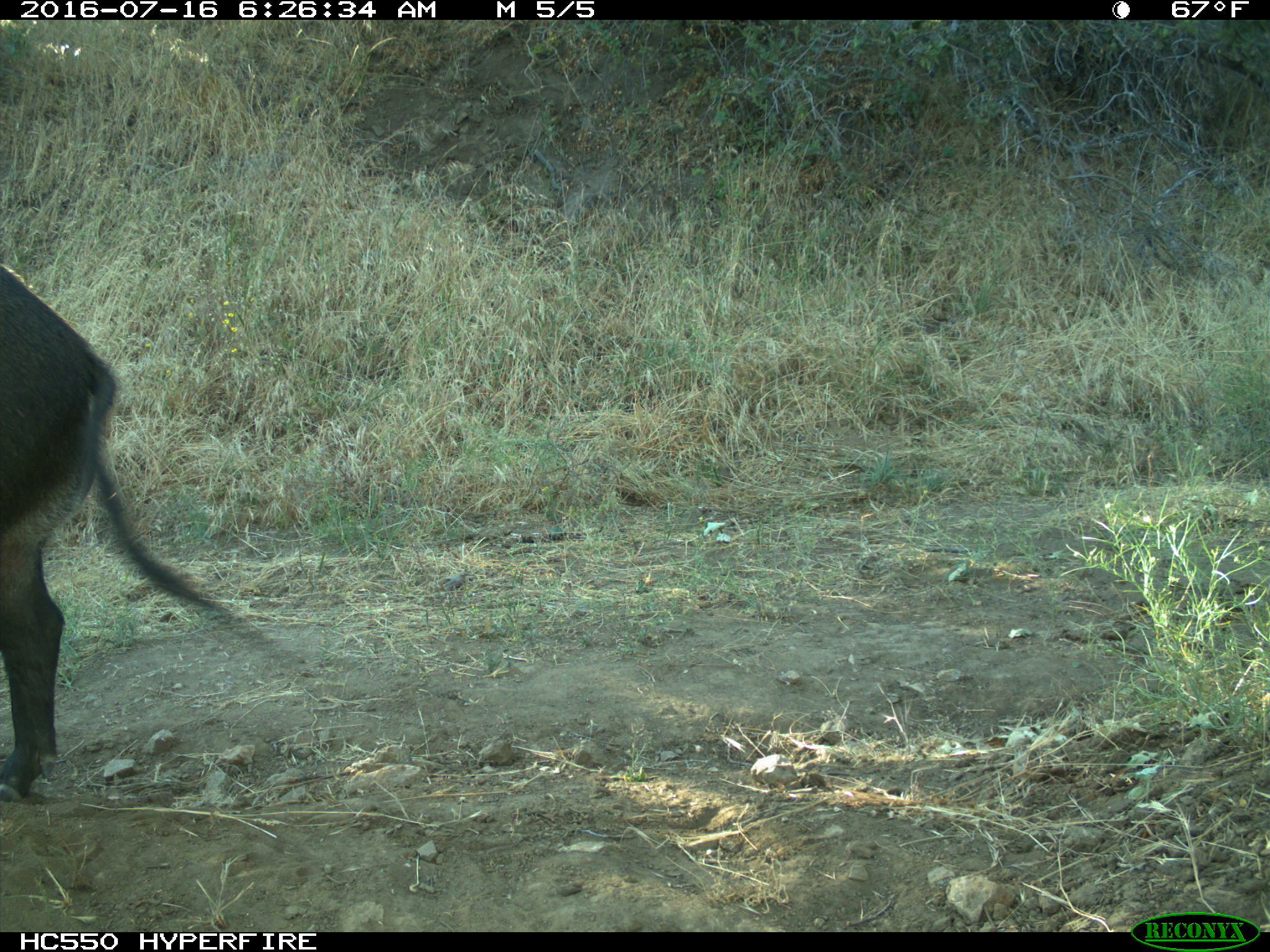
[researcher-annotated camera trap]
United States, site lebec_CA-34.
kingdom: Animalia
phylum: Chordata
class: Mammalia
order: Artiodactyla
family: Suidae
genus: Sus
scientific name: Sus scrofa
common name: wild boar